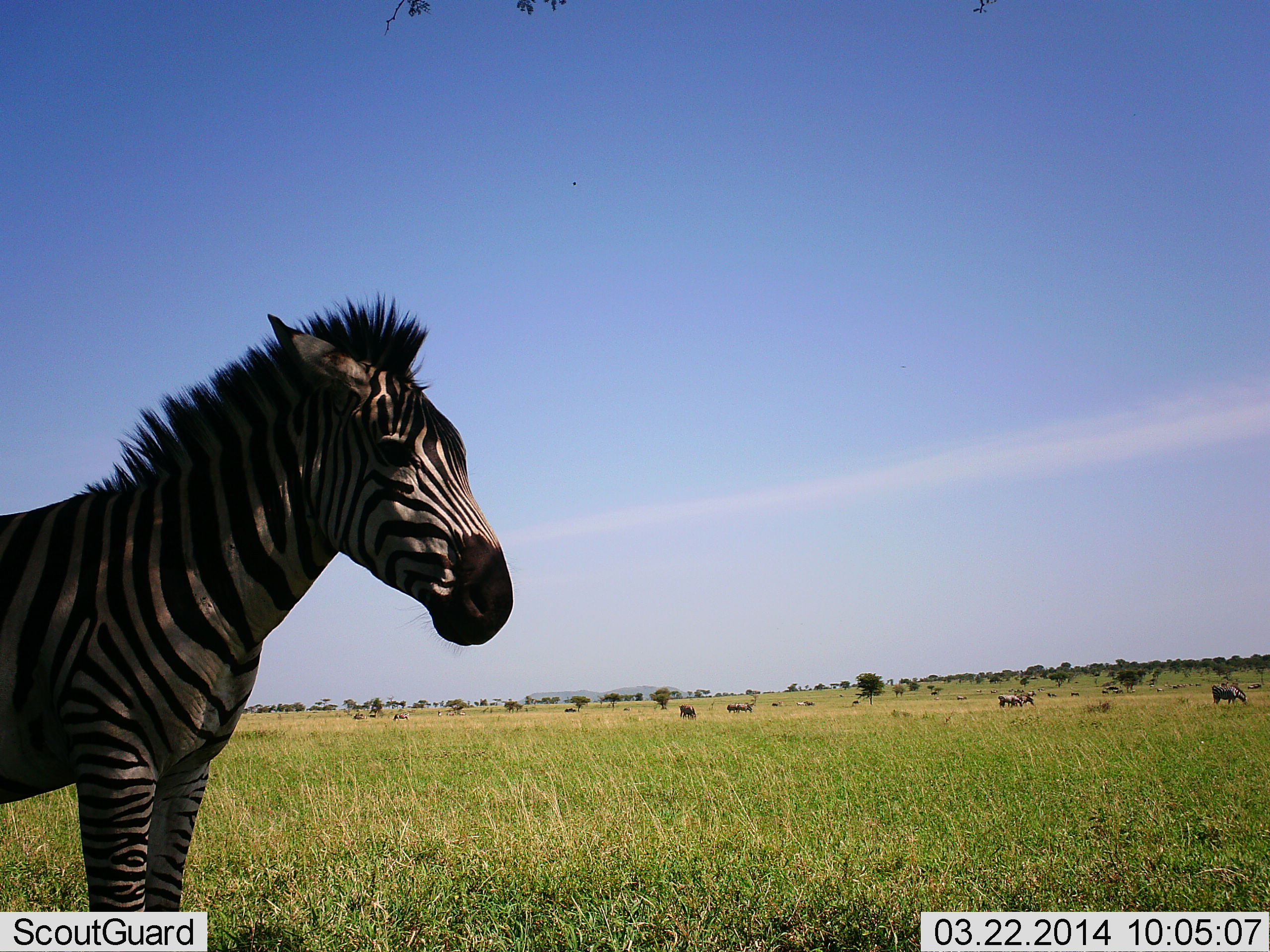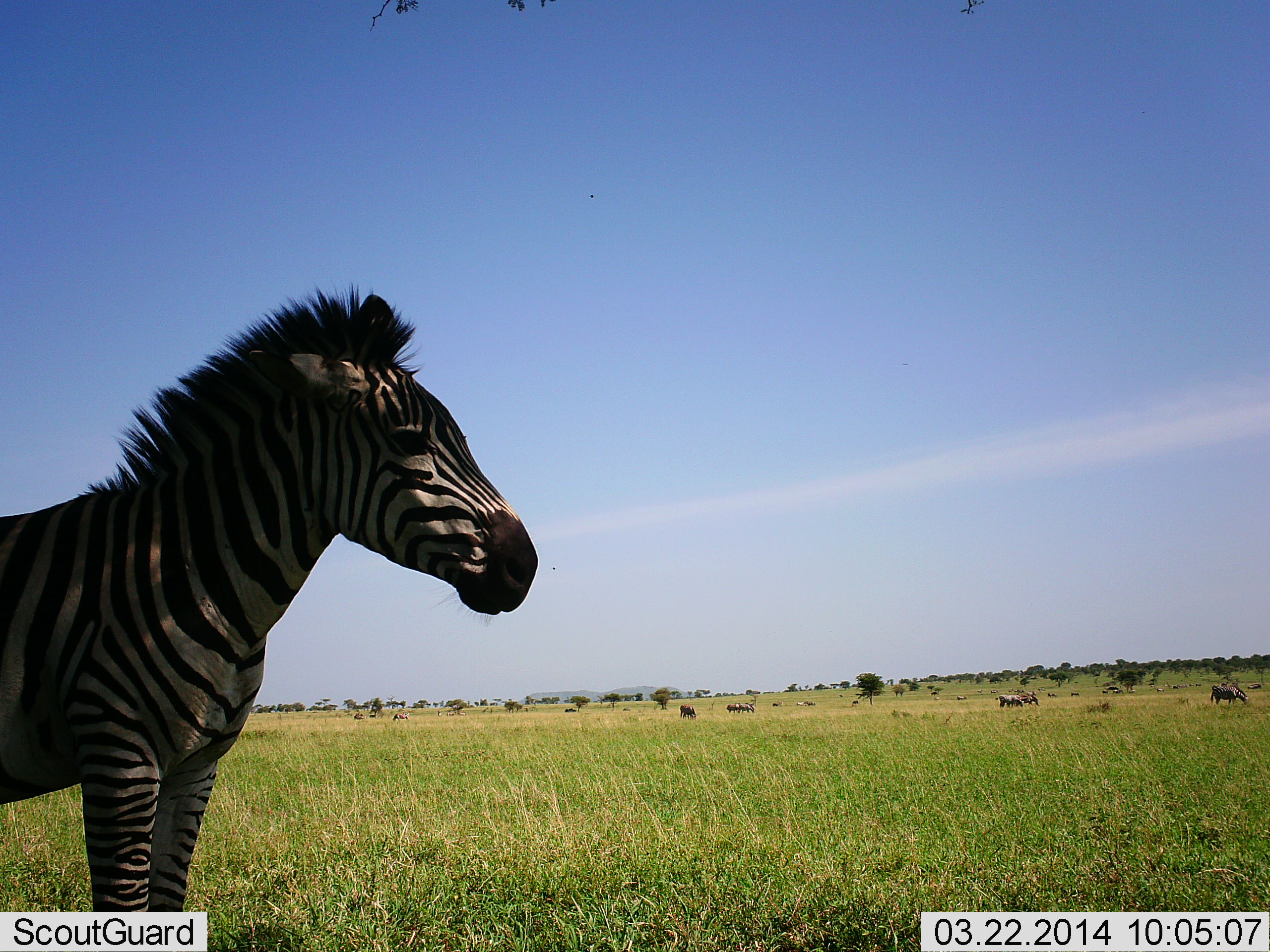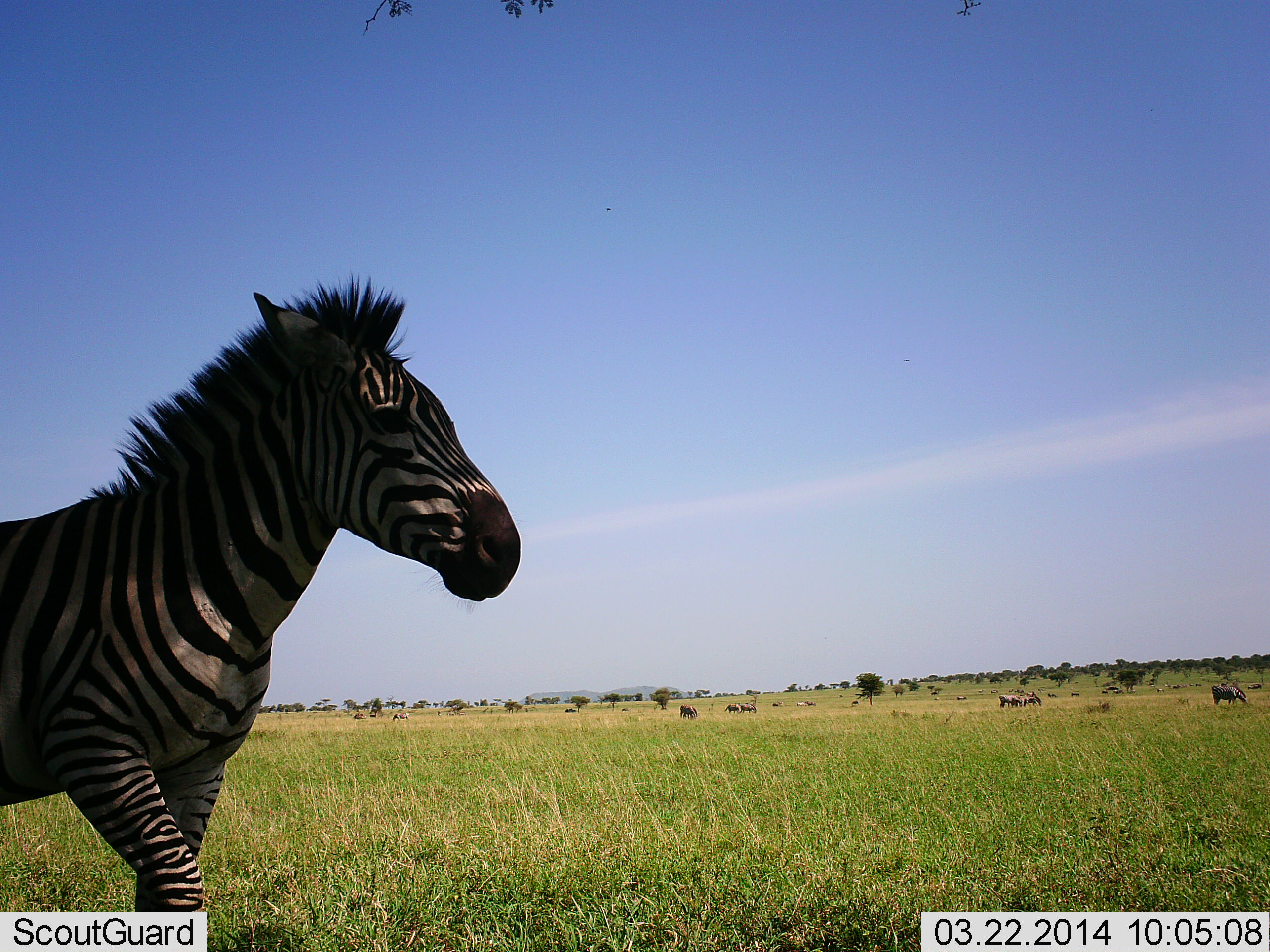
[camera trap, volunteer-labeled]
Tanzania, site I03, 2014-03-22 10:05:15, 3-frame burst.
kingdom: Animalia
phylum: Chordata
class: Mammalia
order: Perissodactyla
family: Equidae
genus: Equus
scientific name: Equus quagga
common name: plains zebra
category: zebra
Zebra (plains zebra) (Equus quagga), count 1. Behavior (volunteer vote fractions): standing 91%, resting 0%, moving 18%, interacting 9%. Young present (vote fraction): 0%. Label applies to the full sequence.